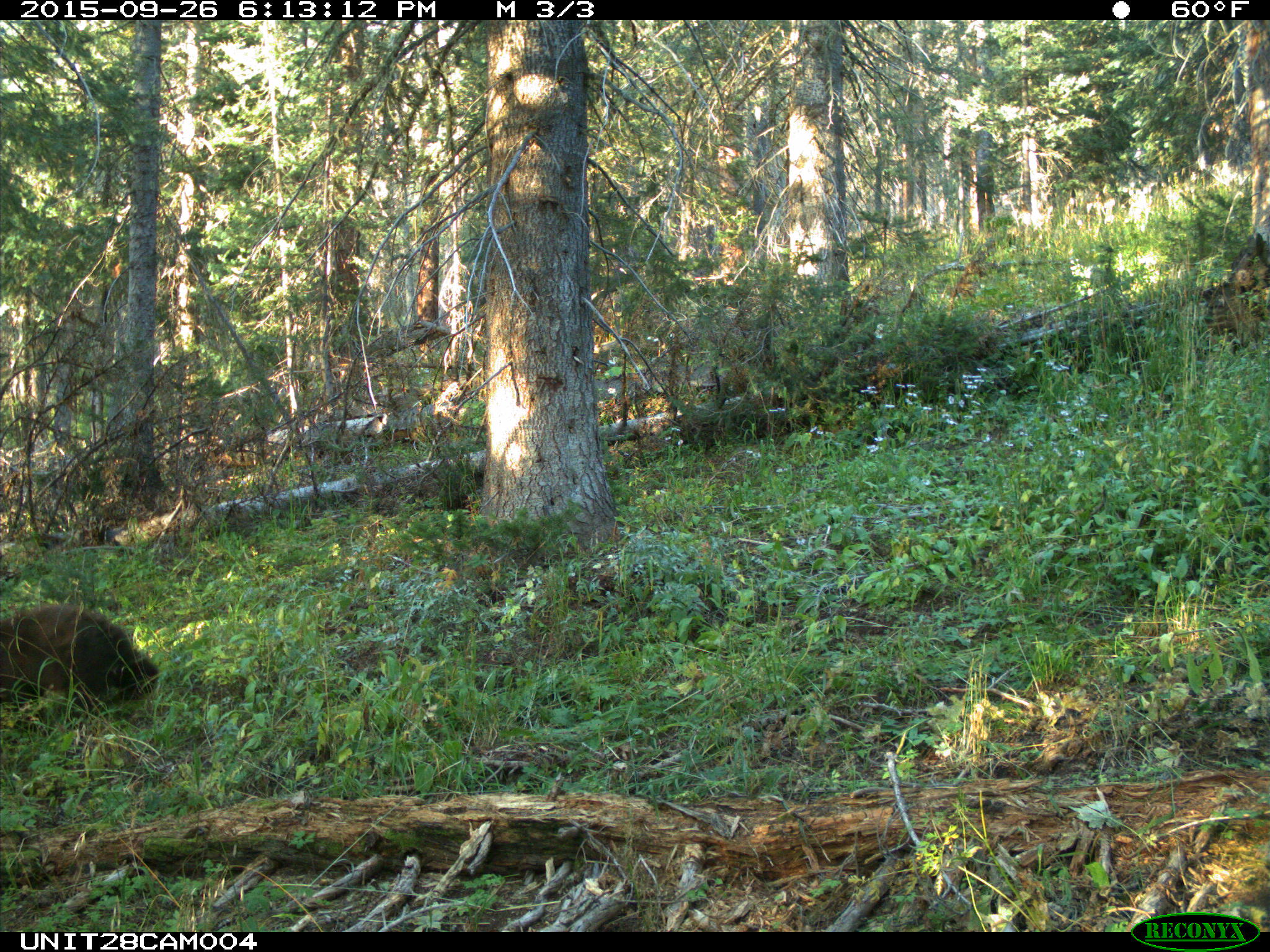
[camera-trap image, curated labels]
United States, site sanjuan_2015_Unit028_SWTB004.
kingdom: Animalia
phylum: Chordata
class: Mammalia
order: Carnivora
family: Ursidae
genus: Ursus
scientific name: Ursus americanus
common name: american black bear